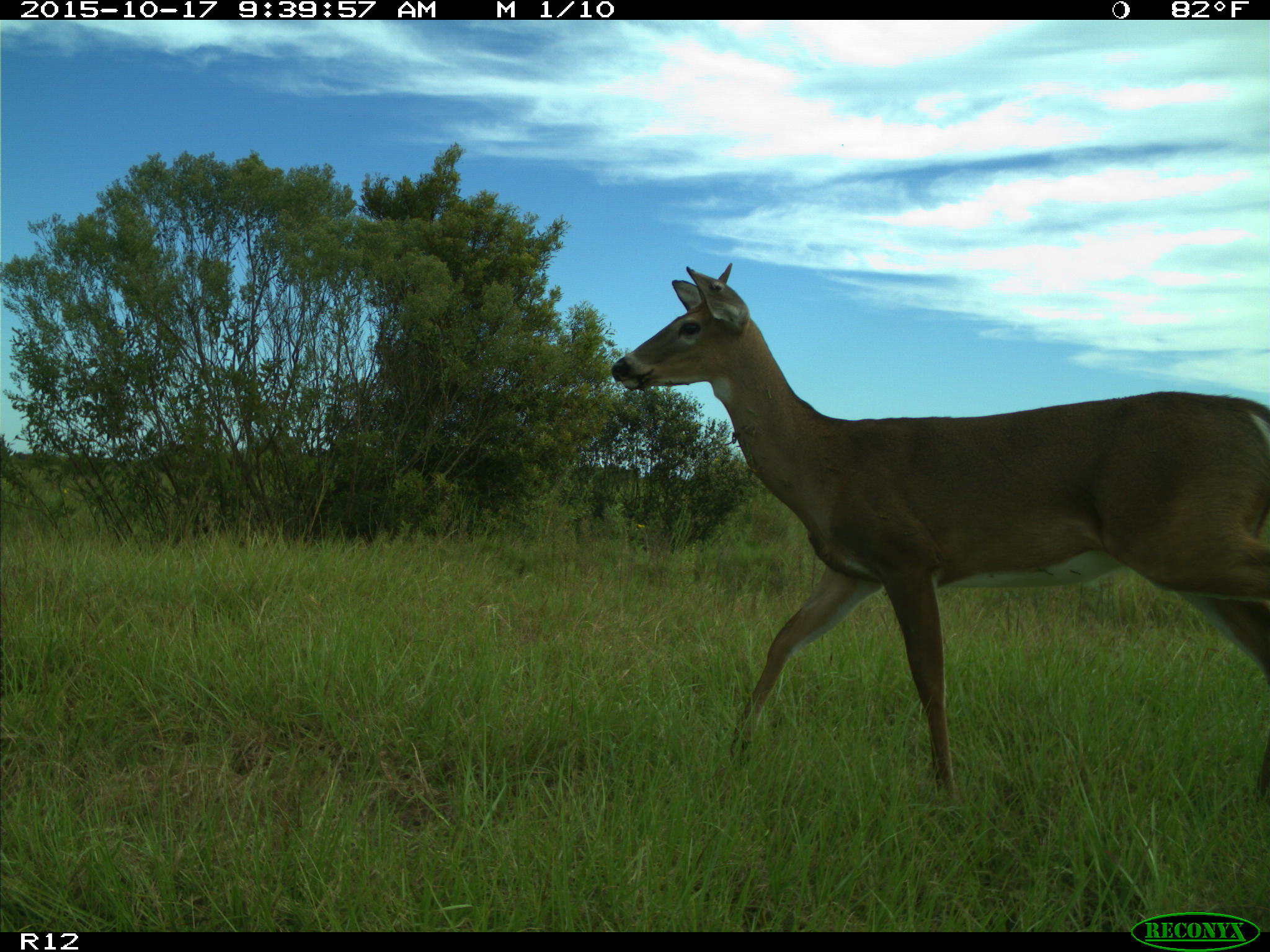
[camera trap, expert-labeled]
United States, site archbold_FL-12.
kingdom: Animalia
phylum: Chordata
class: Mammalia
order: Artiodactyla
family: Cervidae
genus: Odocoileus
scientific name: Odocoileus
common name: deer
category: unidentified deer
Unidentified deer (deer) (Odocoileus).